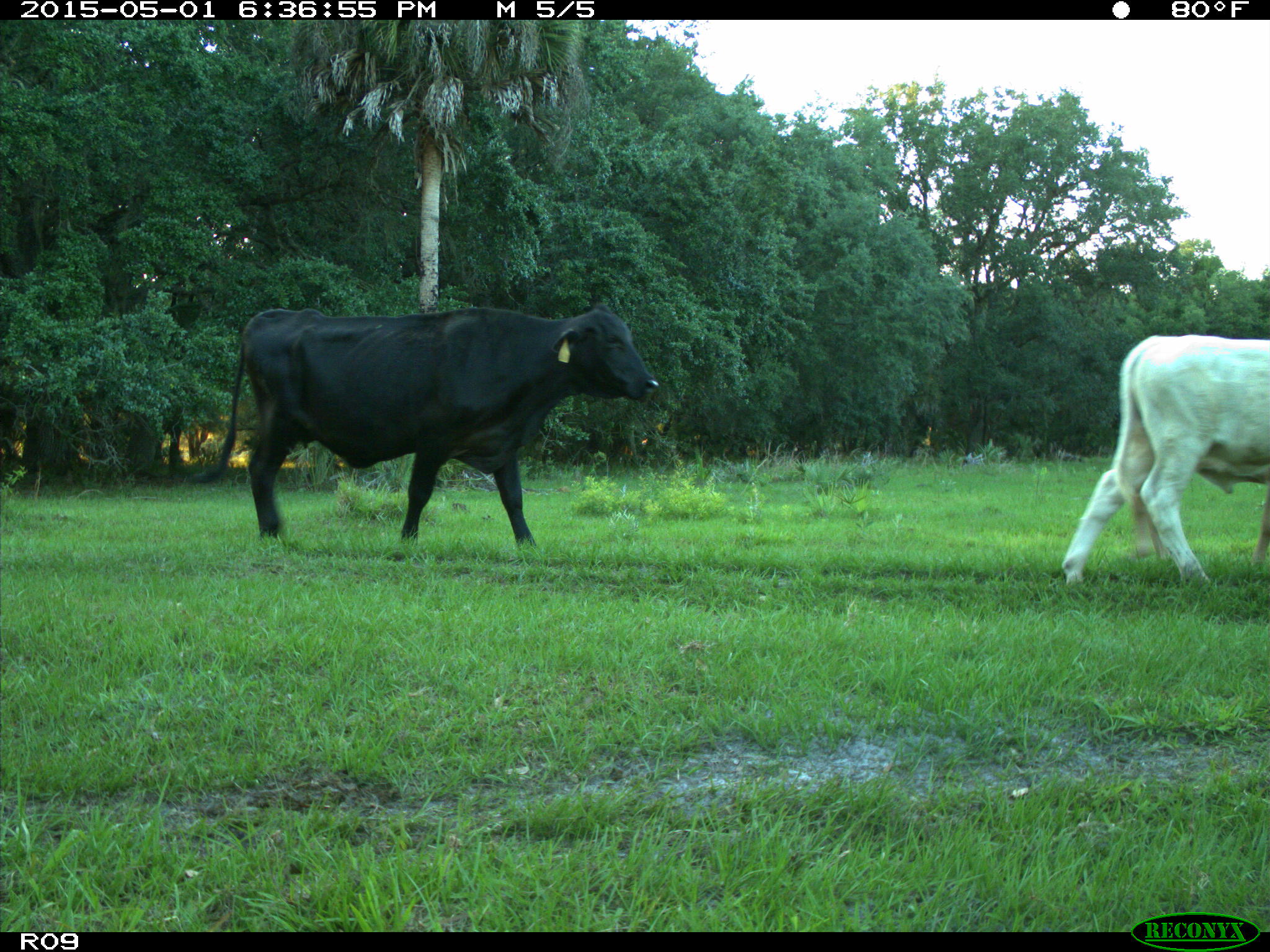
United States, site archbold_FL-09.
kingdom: Animalia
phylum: Chordata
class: Mammalia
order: Artiodactyla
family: Bovidae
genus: Bos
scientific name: Bos taurus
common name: domestic cow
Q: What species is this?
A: Bos taurus (domestic cow).